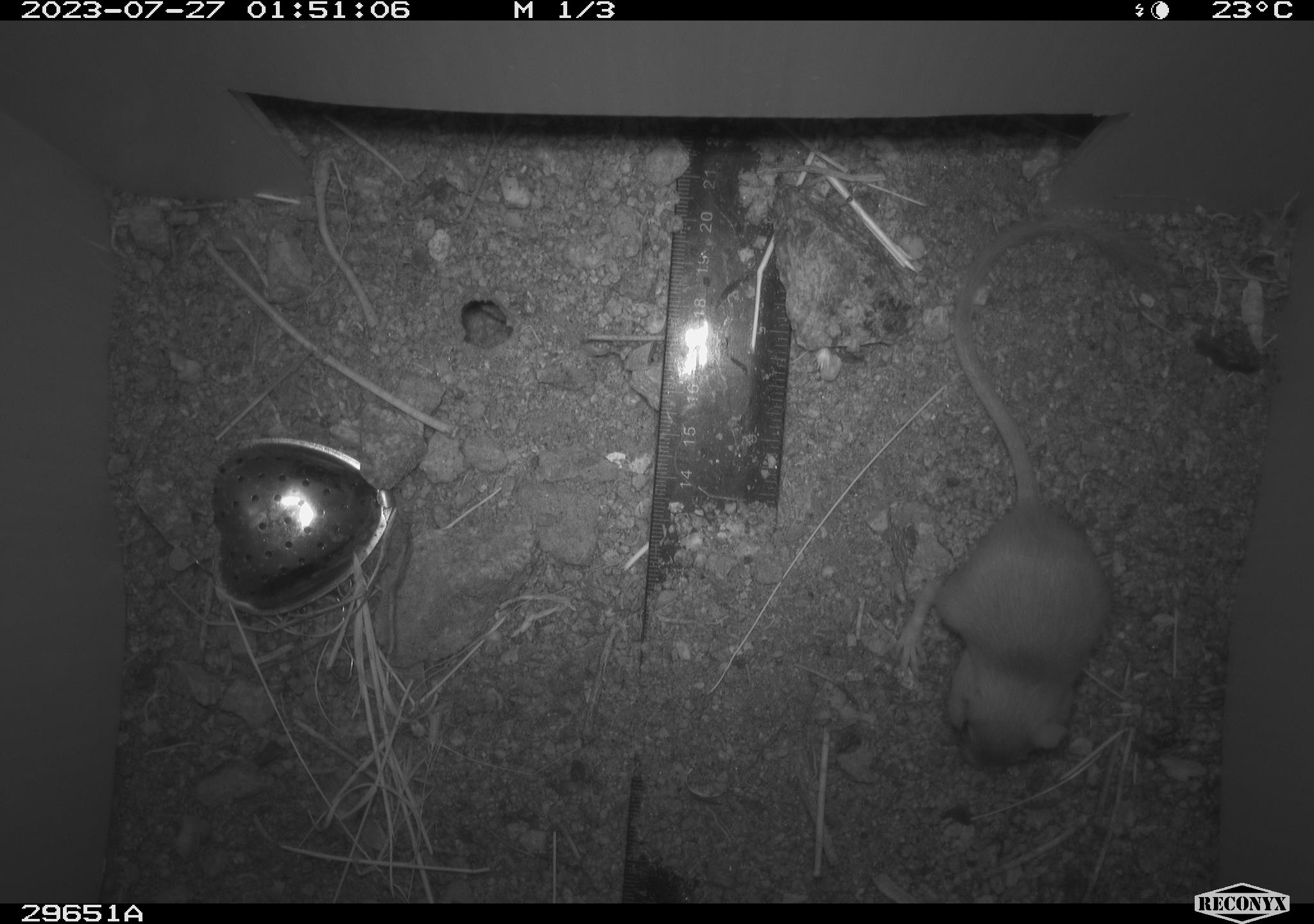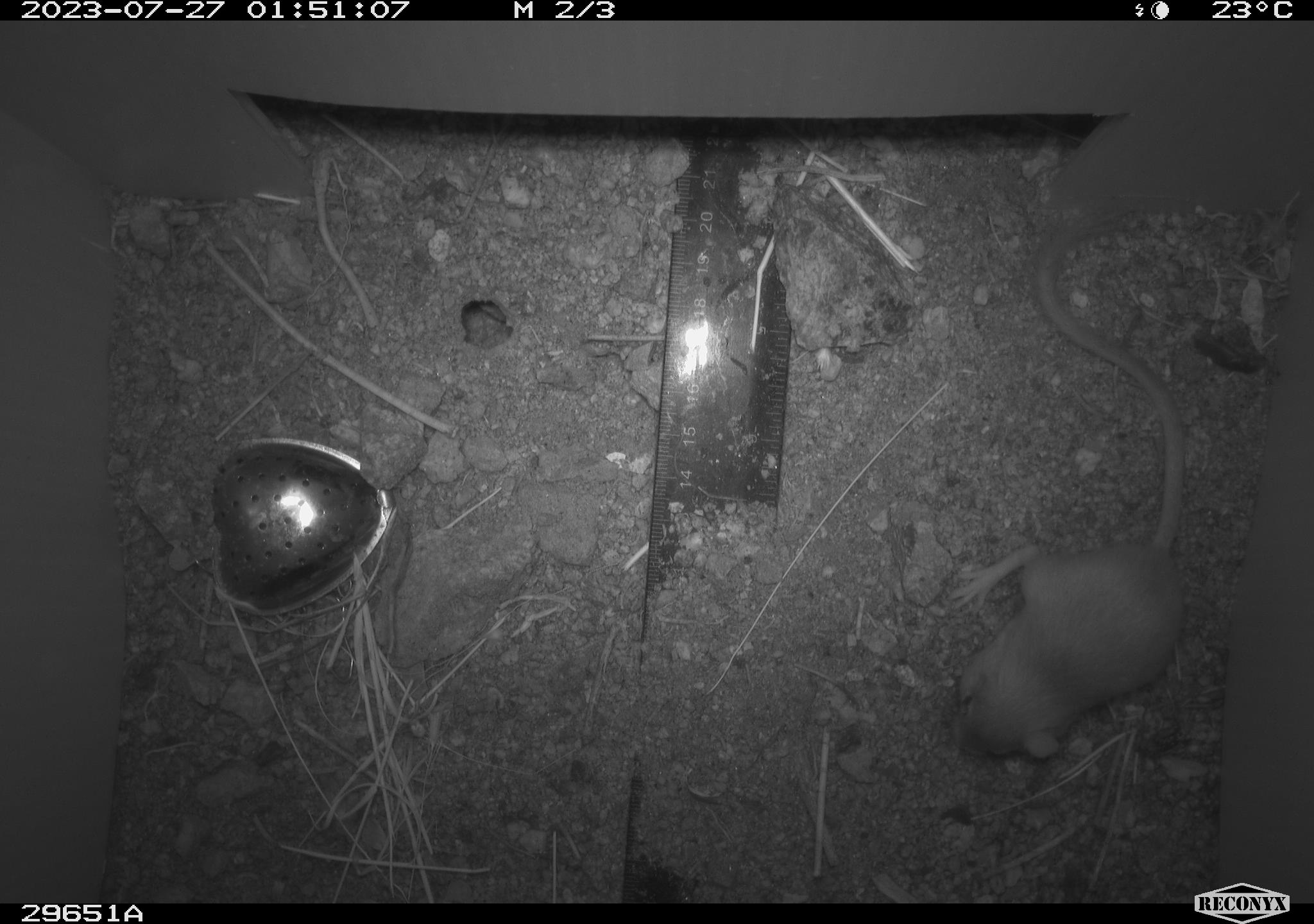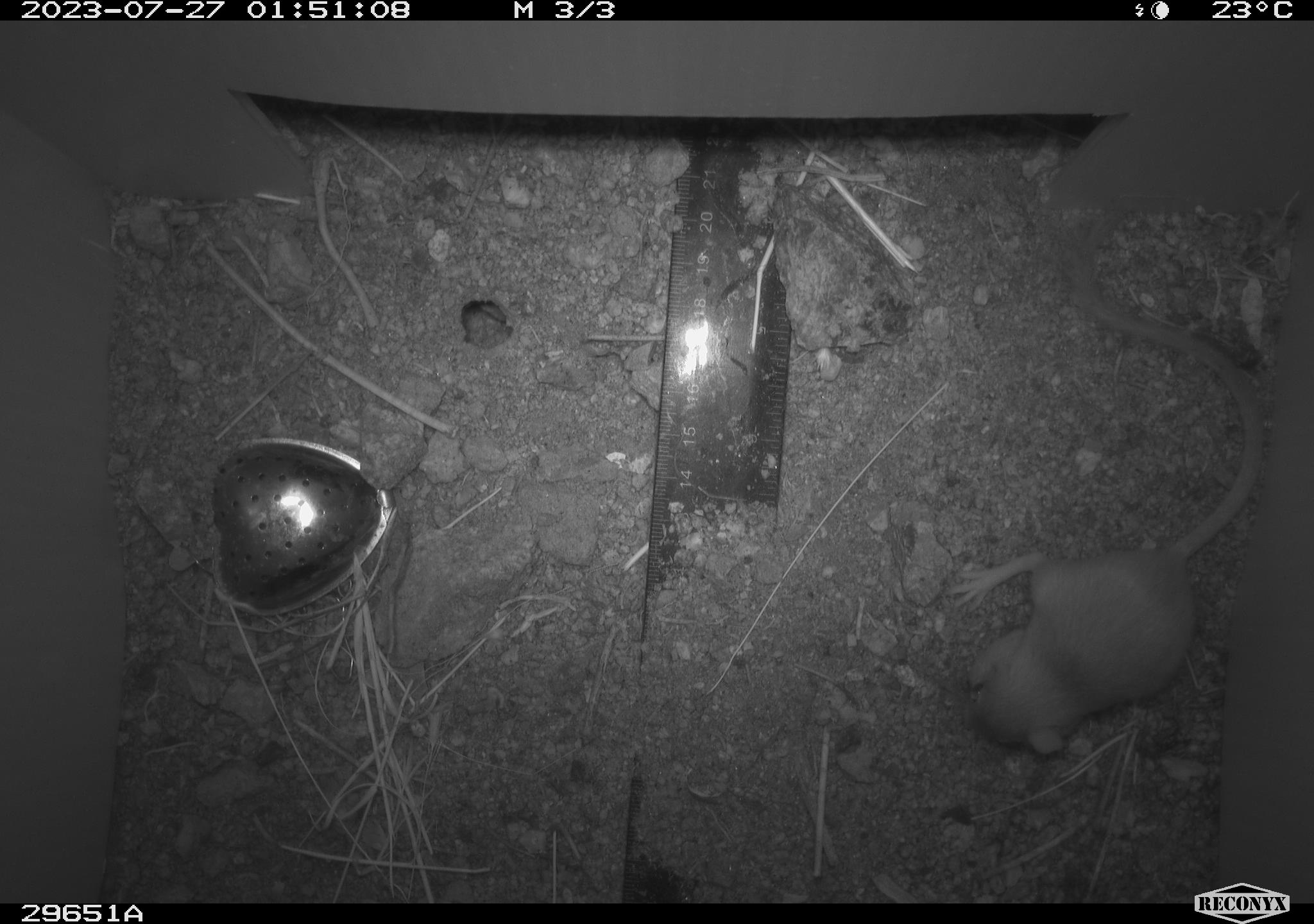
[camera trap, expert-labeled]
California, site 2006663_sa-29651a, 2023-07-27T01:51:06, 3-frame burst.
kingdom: Animalia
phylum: Chordata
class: Mammalia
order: Rodentia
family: Heteromyidae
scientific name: Heteromyidae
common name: kangaroo rats and pocket mice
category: heteromyidae family